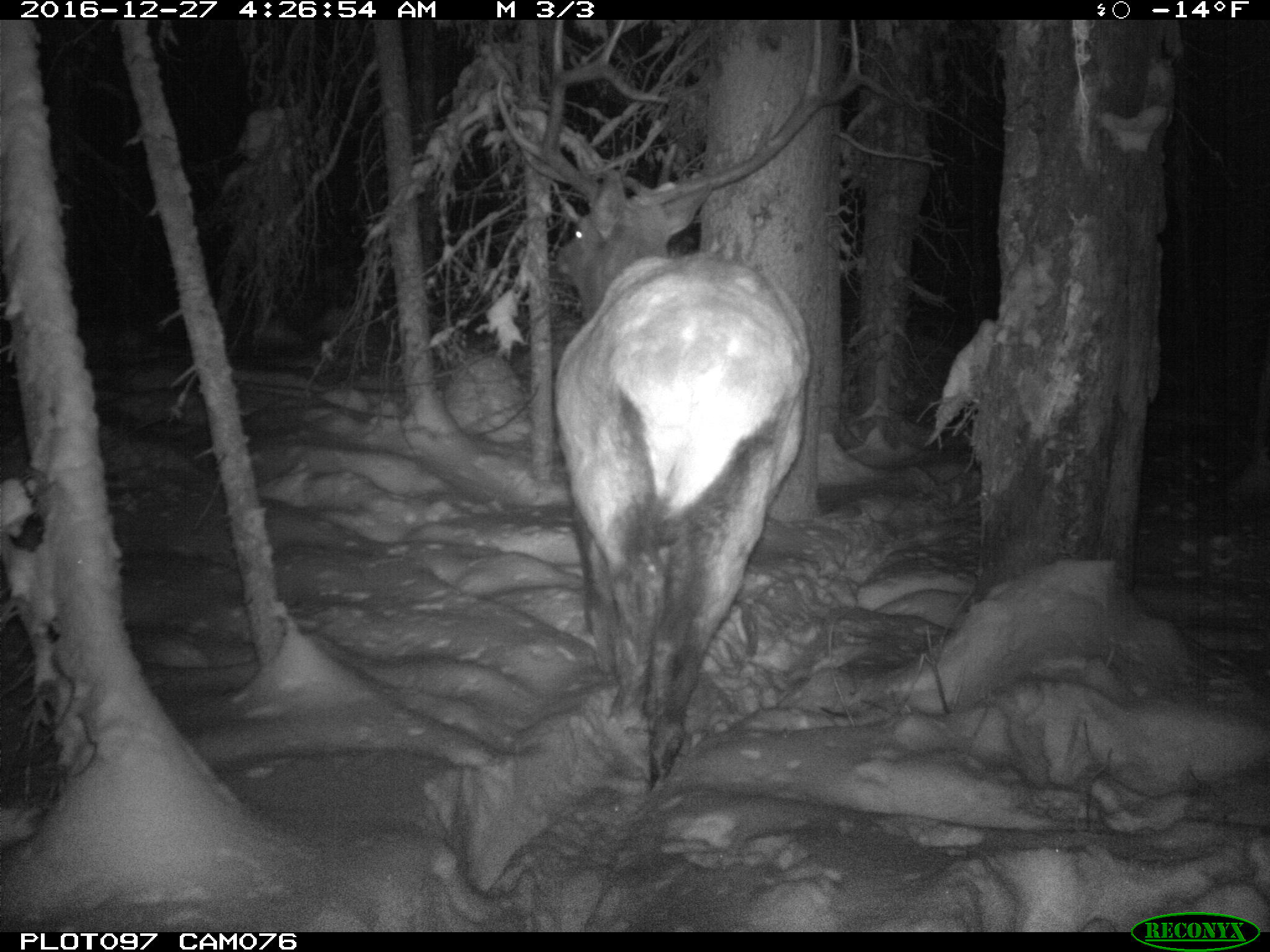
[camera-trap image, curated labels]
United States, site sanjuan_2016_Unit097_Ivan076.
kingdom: Animalia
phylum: Chordata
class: Mammalia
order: Artiodactyla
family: Cervidae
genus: Cervus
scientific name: Cervus elaphus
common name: red deer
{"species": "Cervus elaphus (red deer)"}